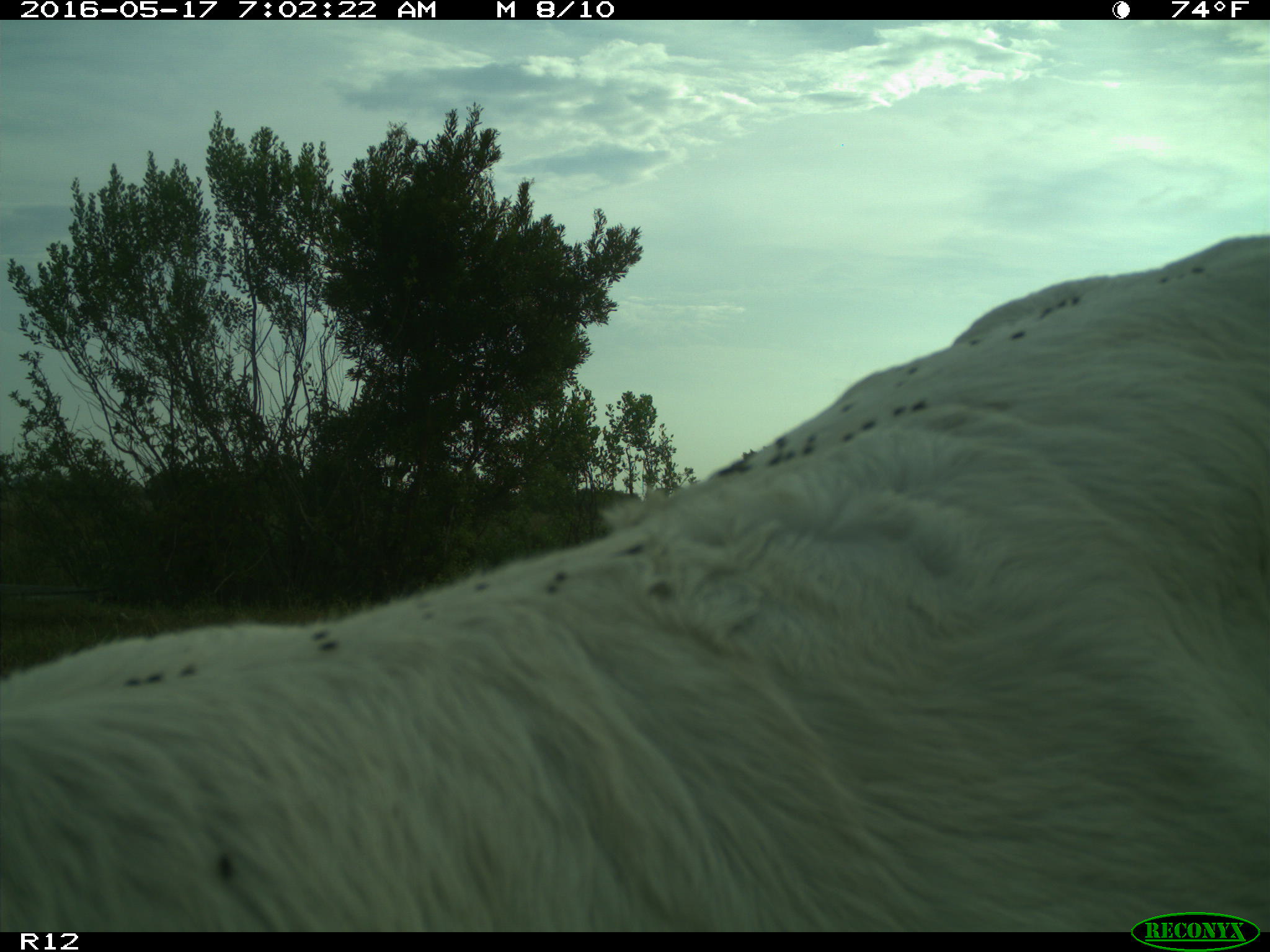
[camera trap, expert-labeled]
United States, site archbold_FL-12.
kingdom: Animalia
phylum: Chordata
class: Mammalia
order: Artiodactyla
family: Bovidae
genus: Bos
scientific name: Bos taurus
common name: domestic cow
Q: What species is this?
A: Bos taurus (domestic cow).